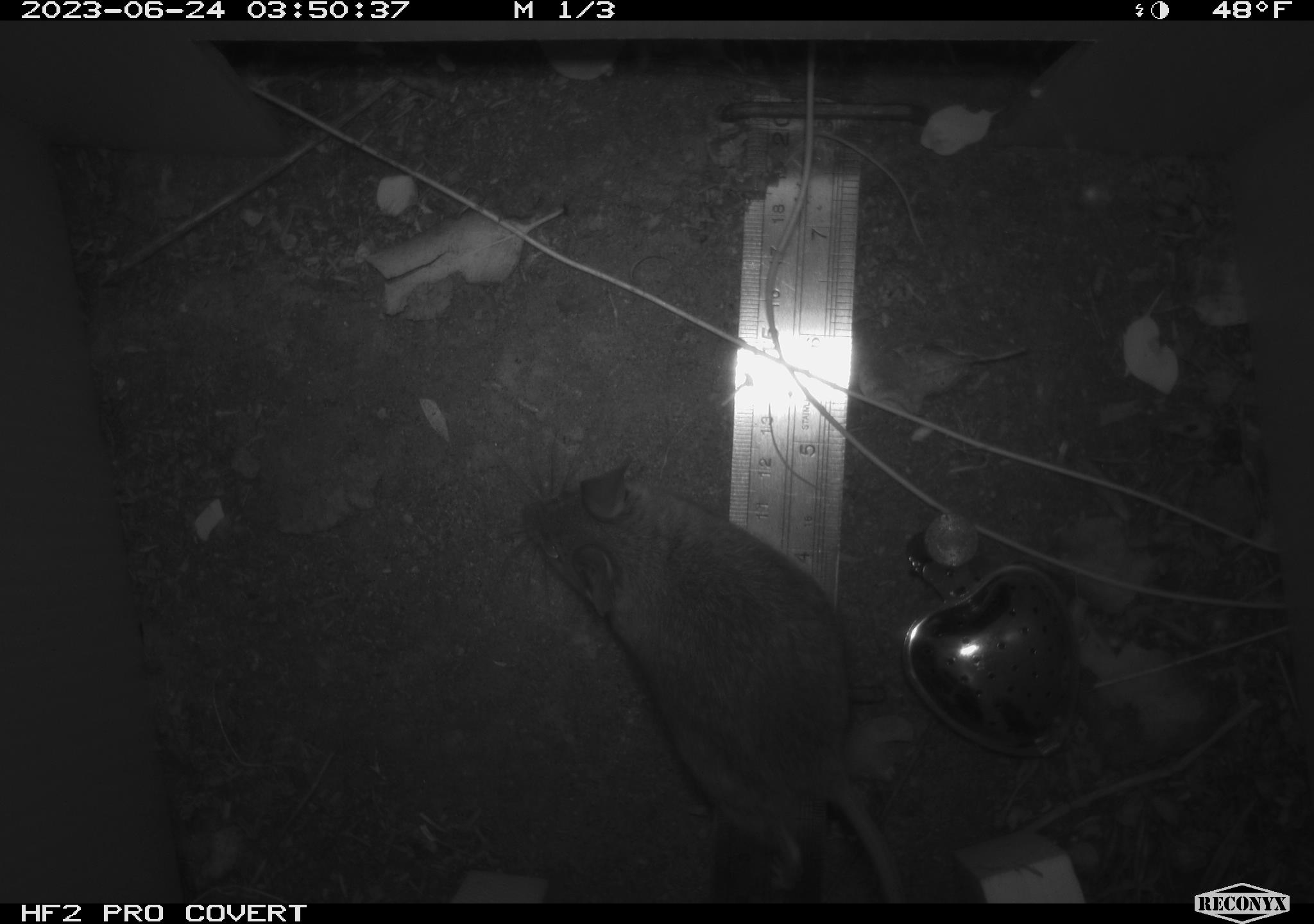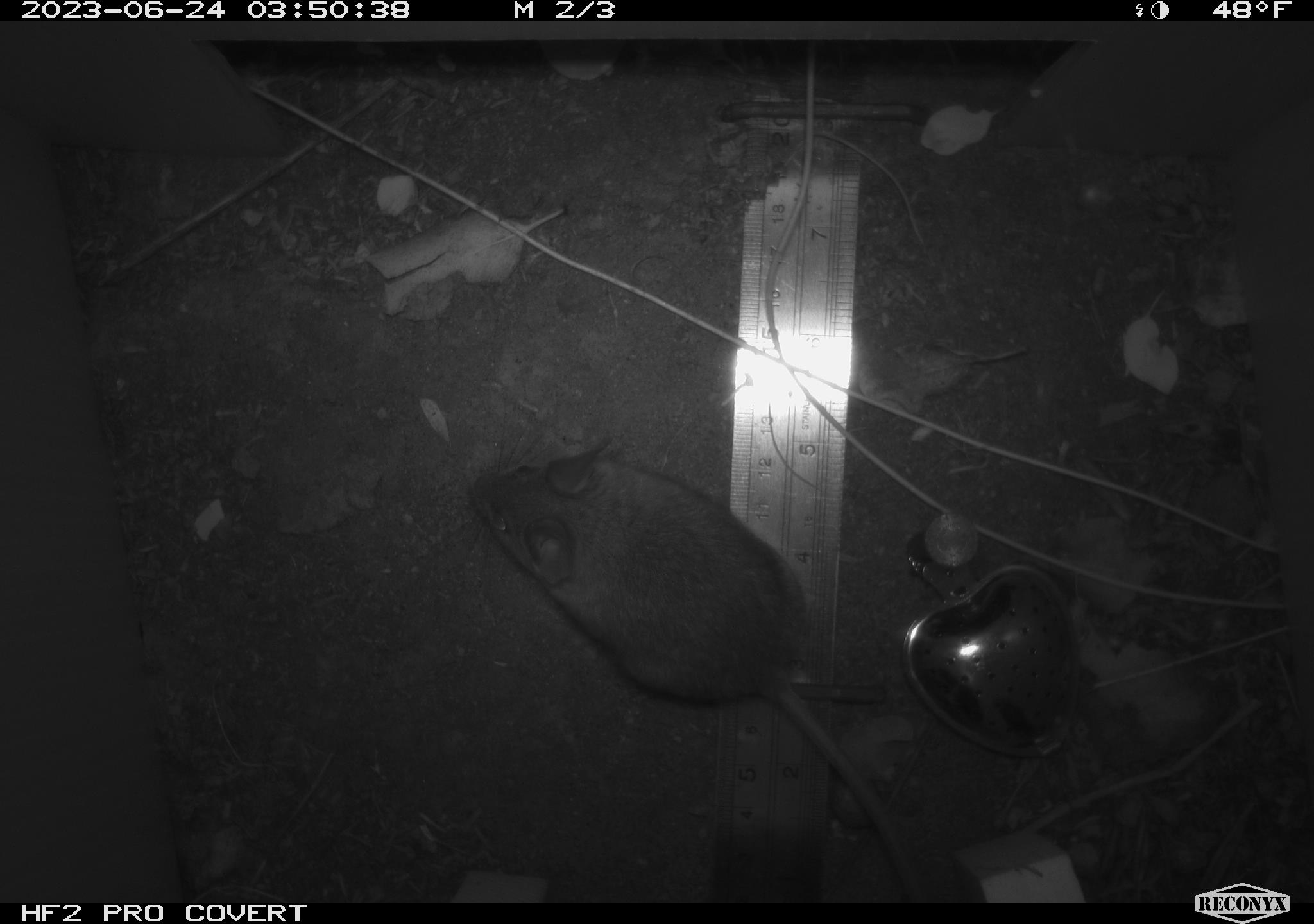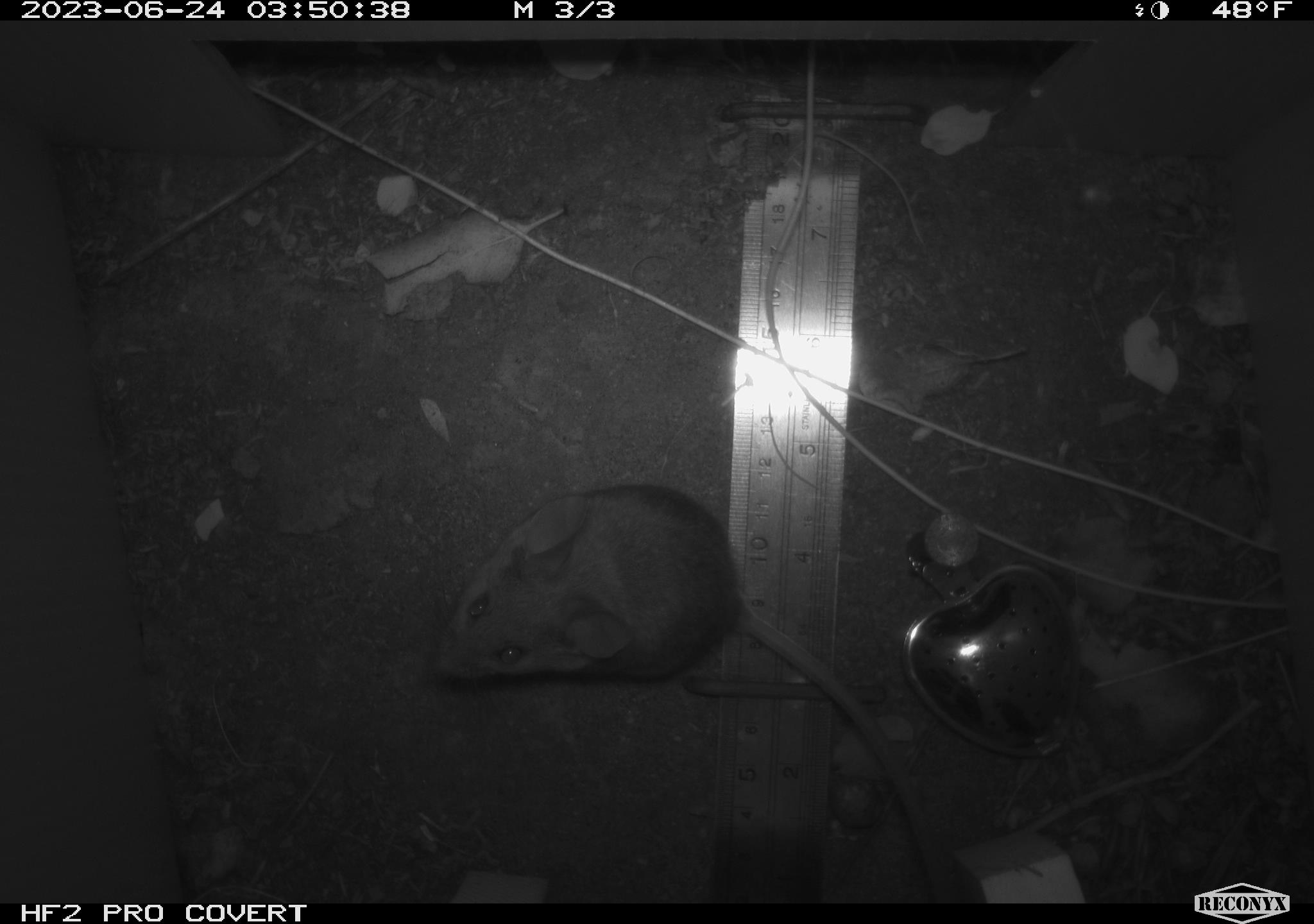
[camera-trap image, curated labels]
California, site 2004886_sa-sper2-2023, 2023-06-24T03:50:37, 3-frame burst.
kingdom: Animalia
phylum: Chordata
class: Mammalia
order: Rodentia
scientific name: Rodentia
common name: mouse species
Mouse species (Rodentia).